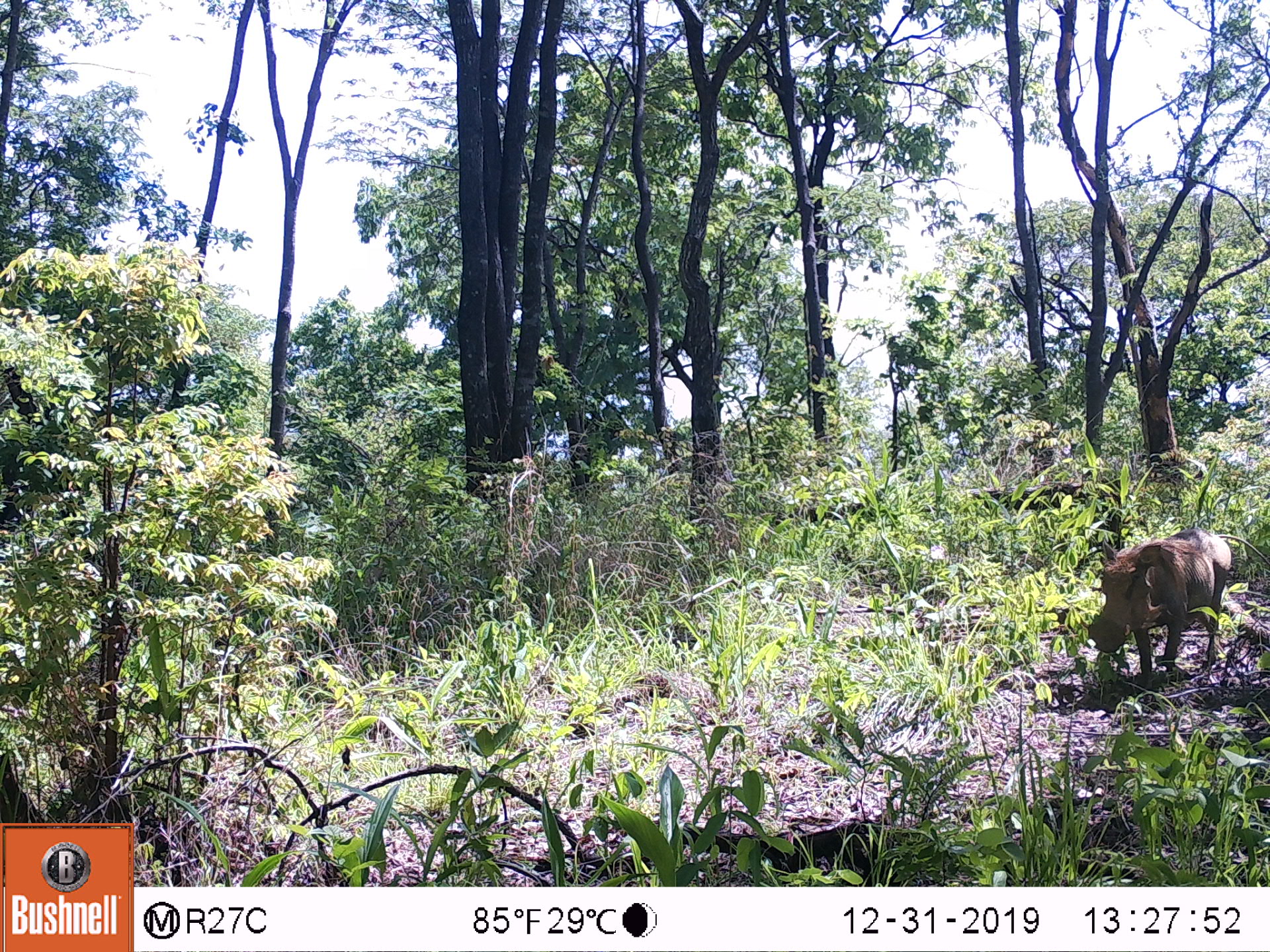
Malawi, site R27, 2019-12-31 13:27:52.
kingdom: Animalia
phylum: Chordata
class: Mammalia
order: Artiodactyla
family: Suidae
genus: Phacochoerus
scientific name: Phacochoerus africanus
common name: common warthog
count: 1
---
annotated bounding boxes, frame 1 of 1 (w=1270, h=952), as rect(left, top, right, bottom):
common warthog: rect(1077, 520, 1236, 686)